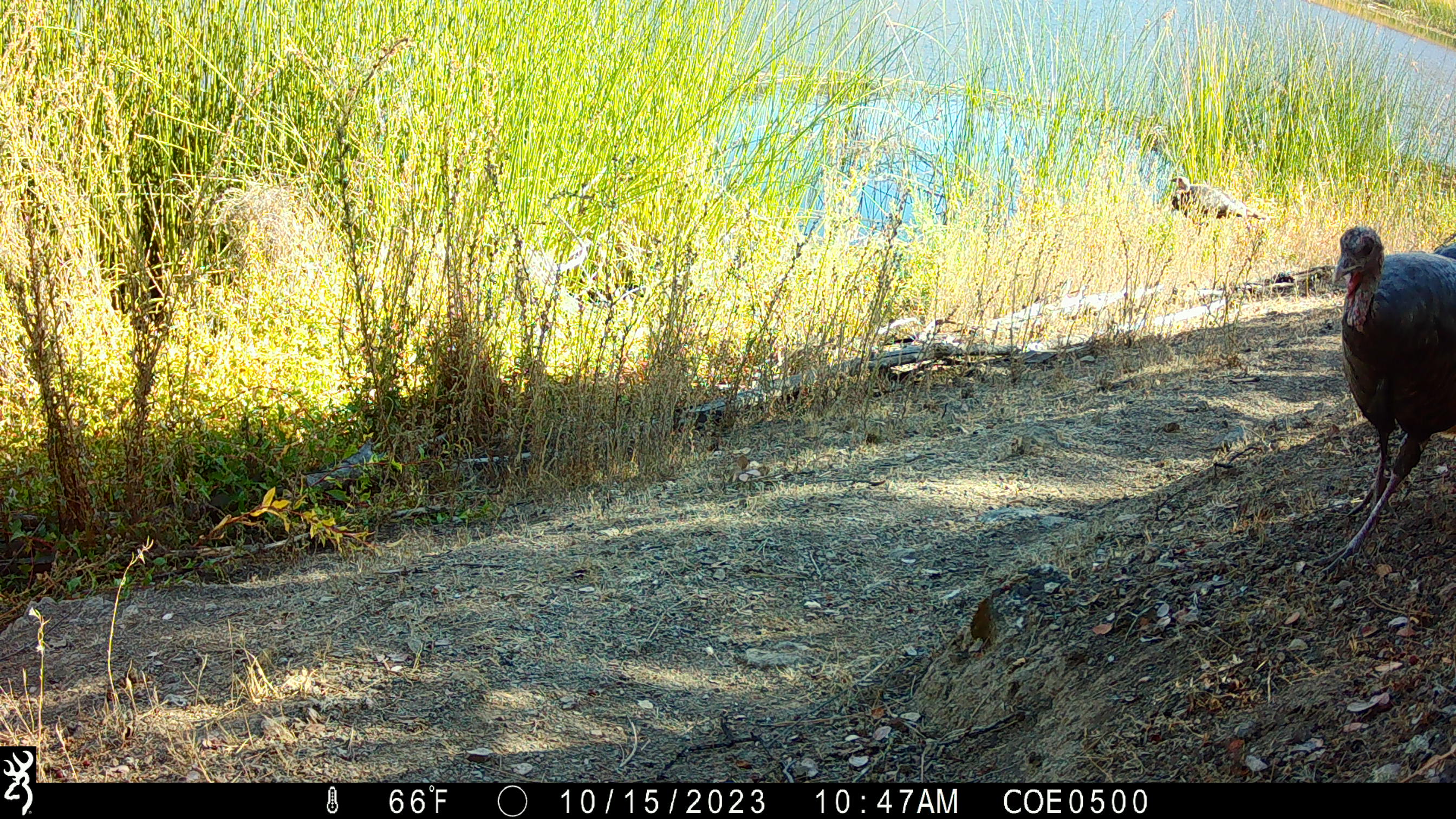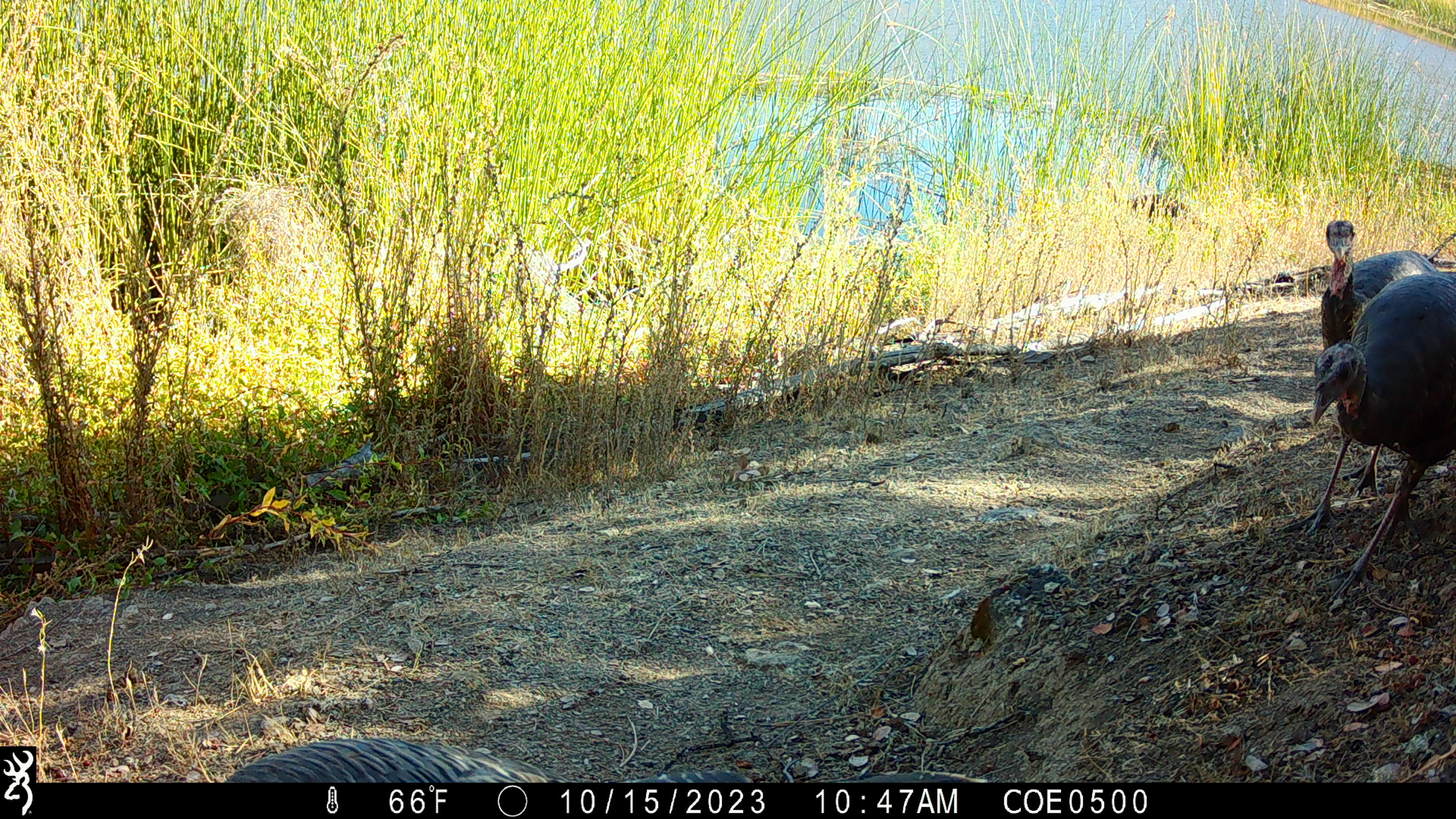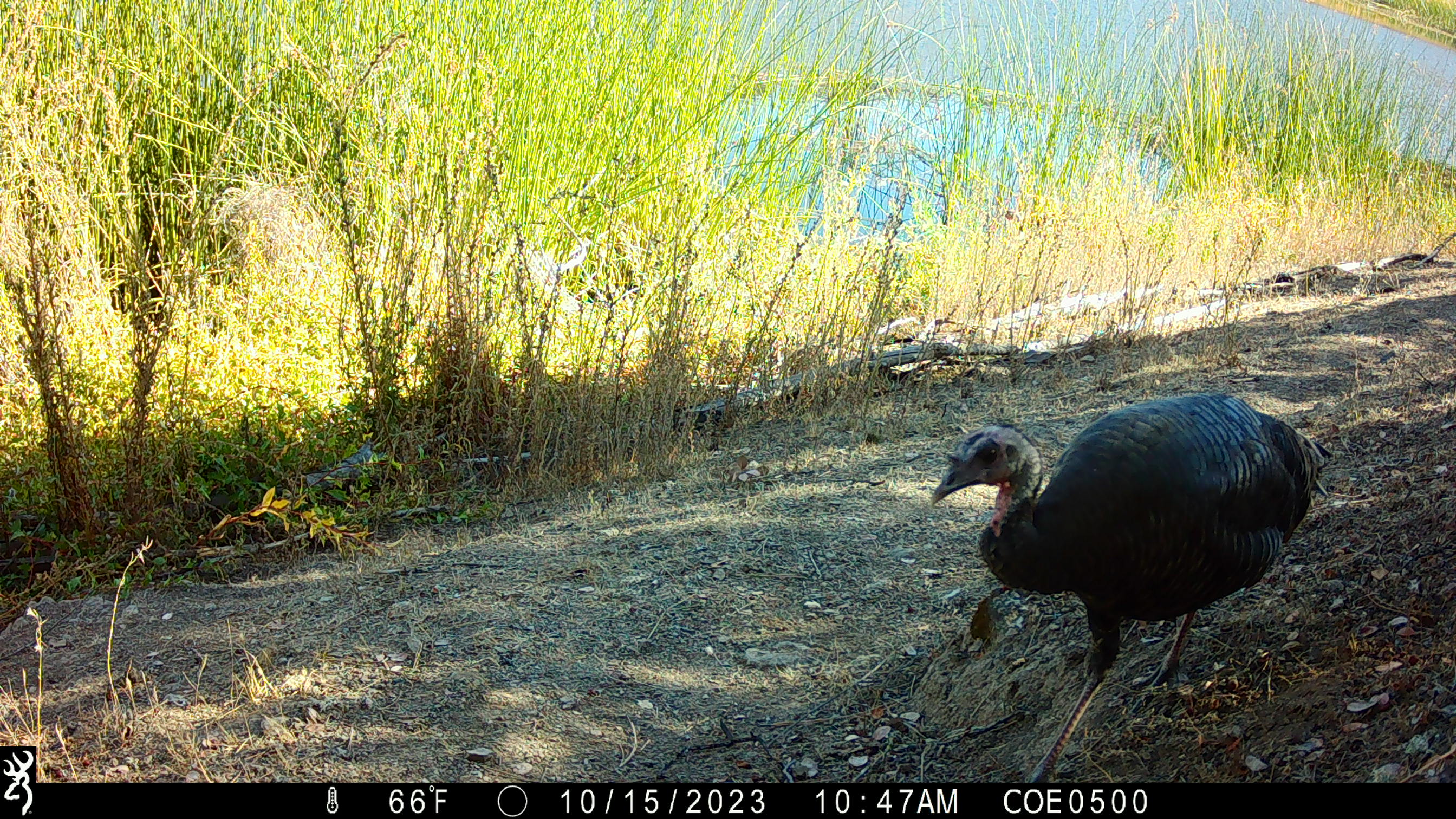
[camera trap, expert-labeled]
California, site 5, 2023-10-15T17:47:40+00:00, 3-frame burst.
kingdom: Animalia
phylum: Chordata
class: Aves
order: Galliformes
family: Phasianidae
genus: Meleagris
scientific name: Meleagris gallopavo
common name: turkey